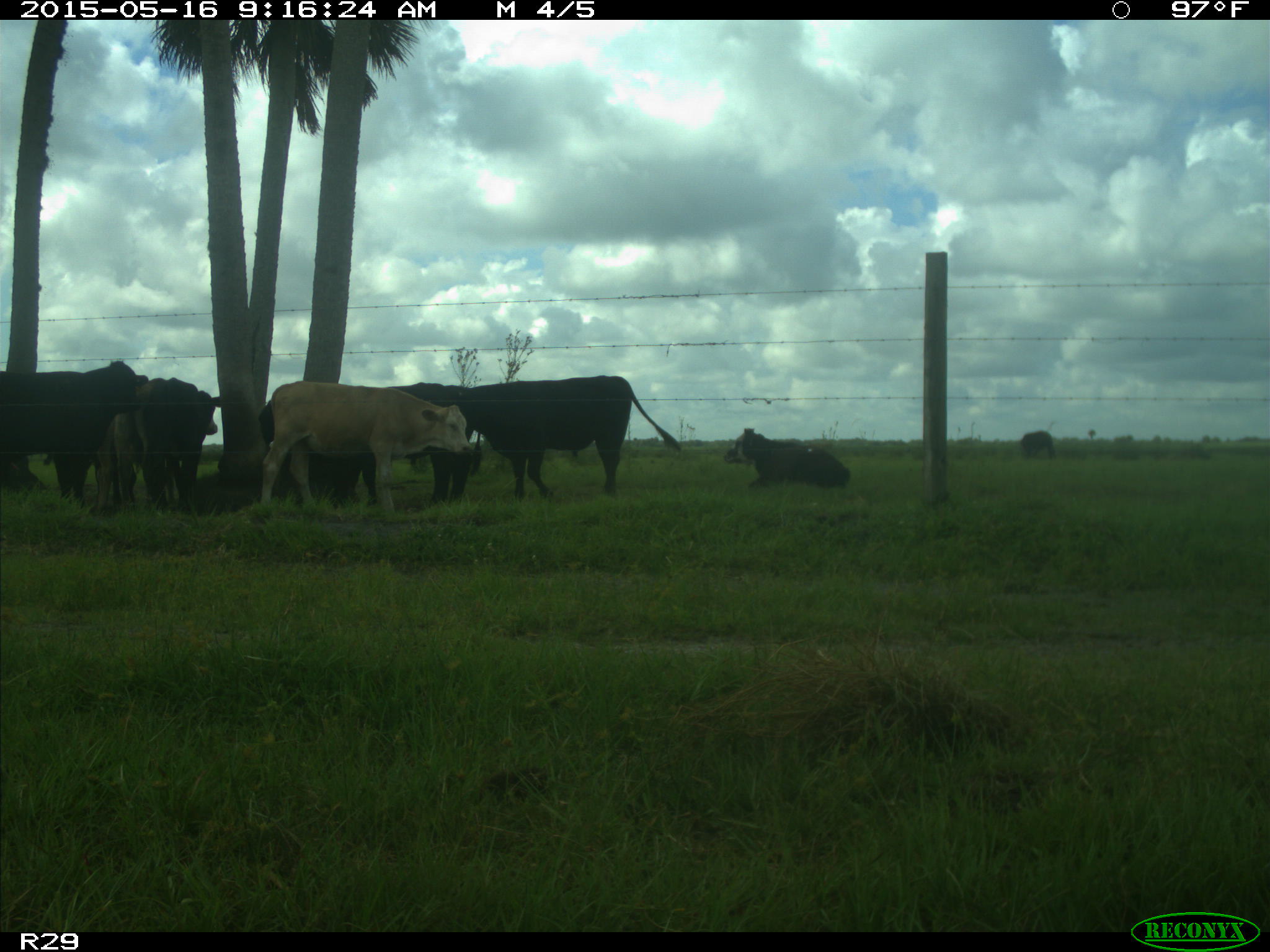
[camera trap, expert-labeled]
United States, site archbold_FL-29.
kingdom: Animalia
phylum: Chordata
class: Mammalia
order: Artiodactyla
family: Bovidae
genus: Bos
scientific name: Bos taurus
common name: domestic cow